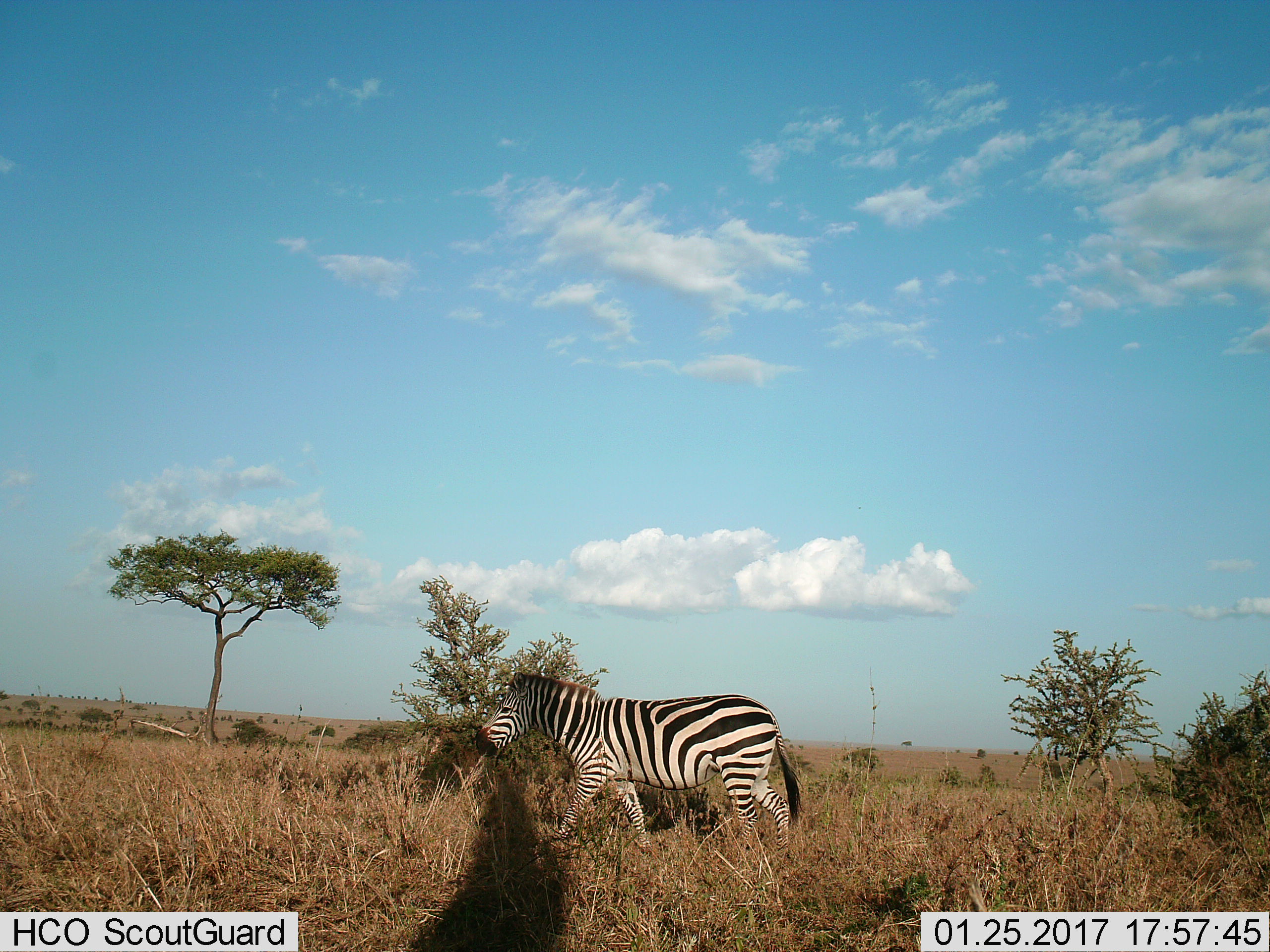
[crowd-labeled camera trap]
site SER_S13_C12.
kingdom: Animalia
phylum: Chordata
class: Mammalia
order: Perissodactyla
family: Equidae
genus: Equus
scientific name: Equus quagga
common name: plains zebra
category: zebraplains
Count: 1.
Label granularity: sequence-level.